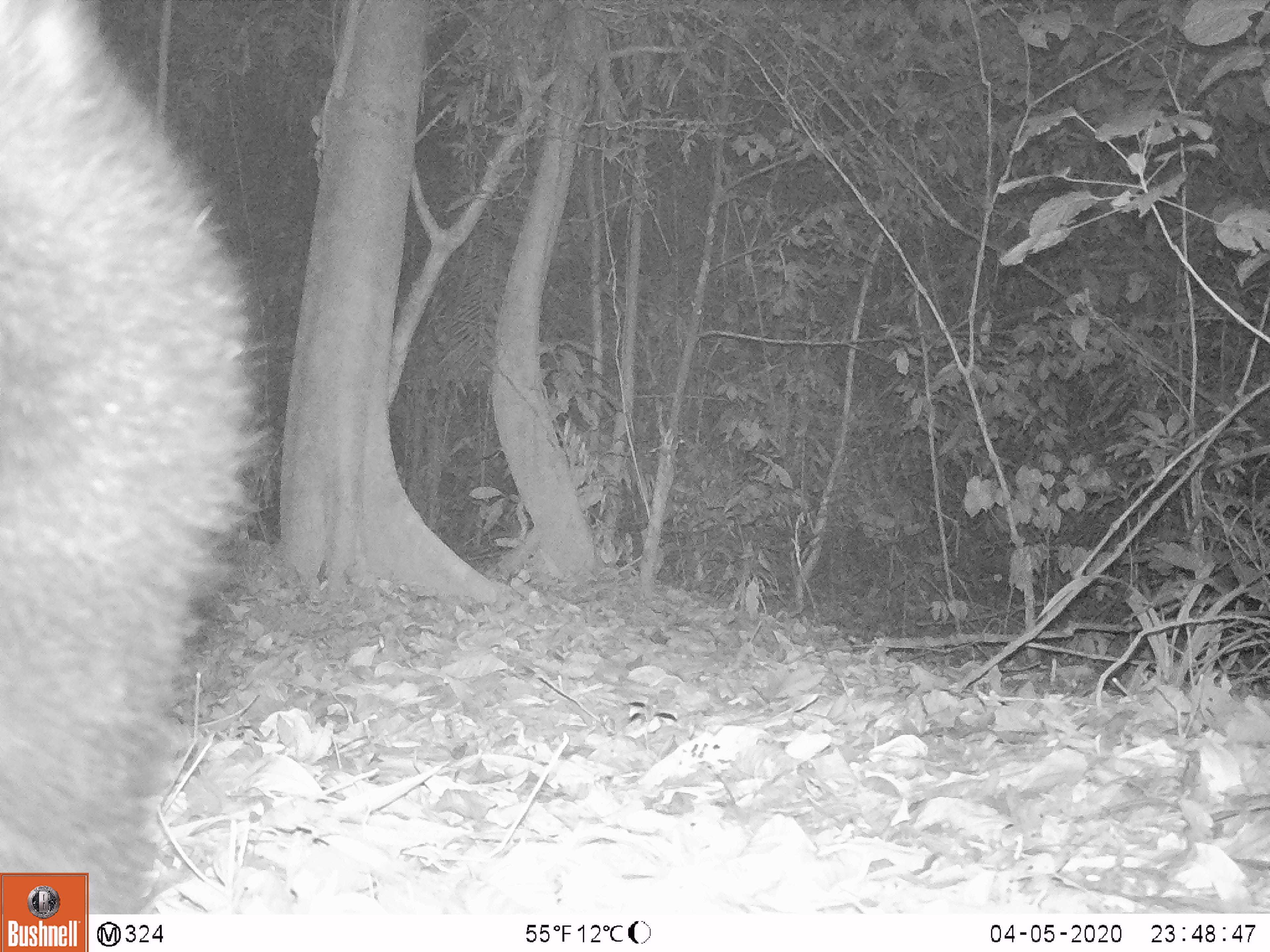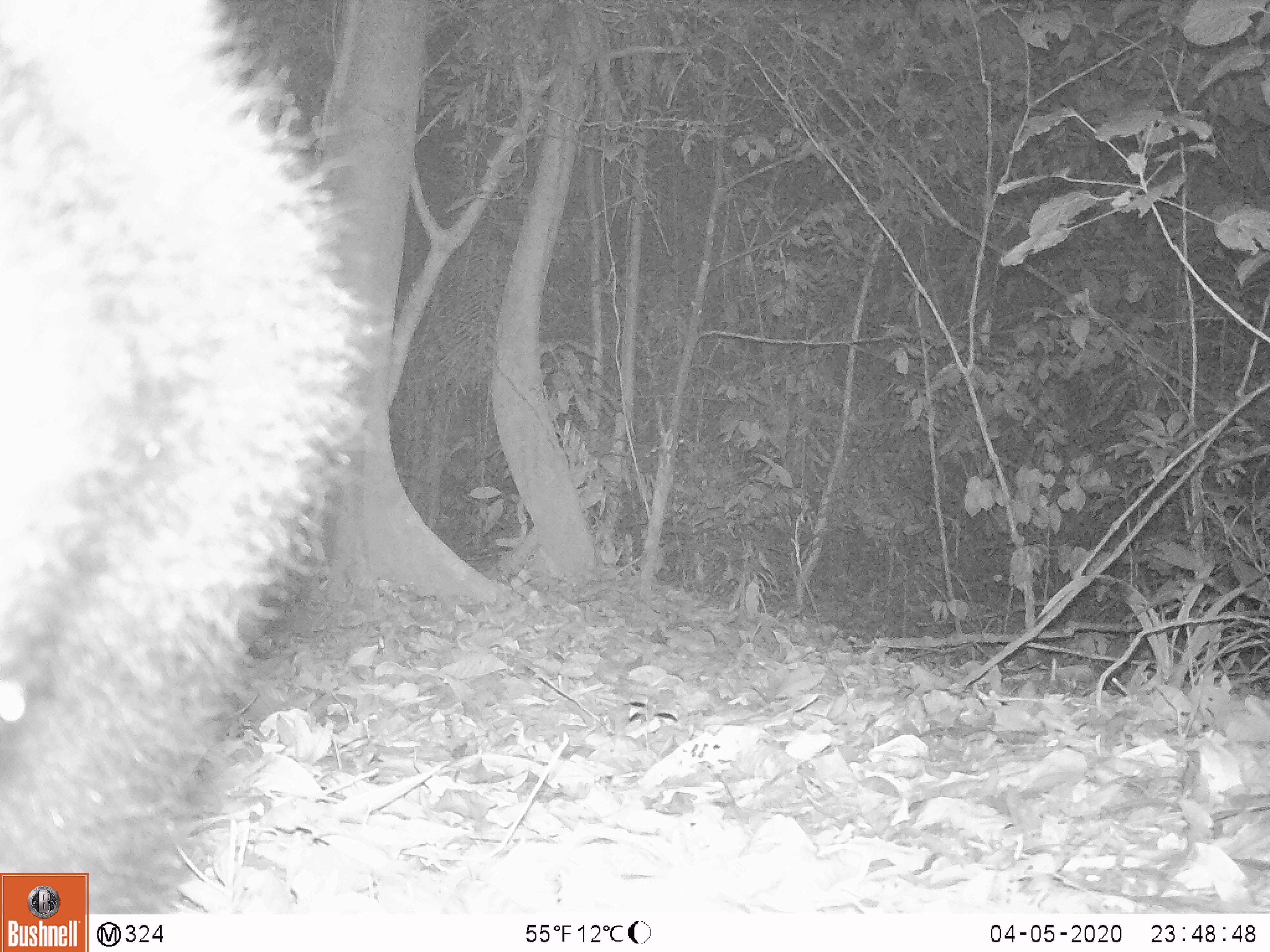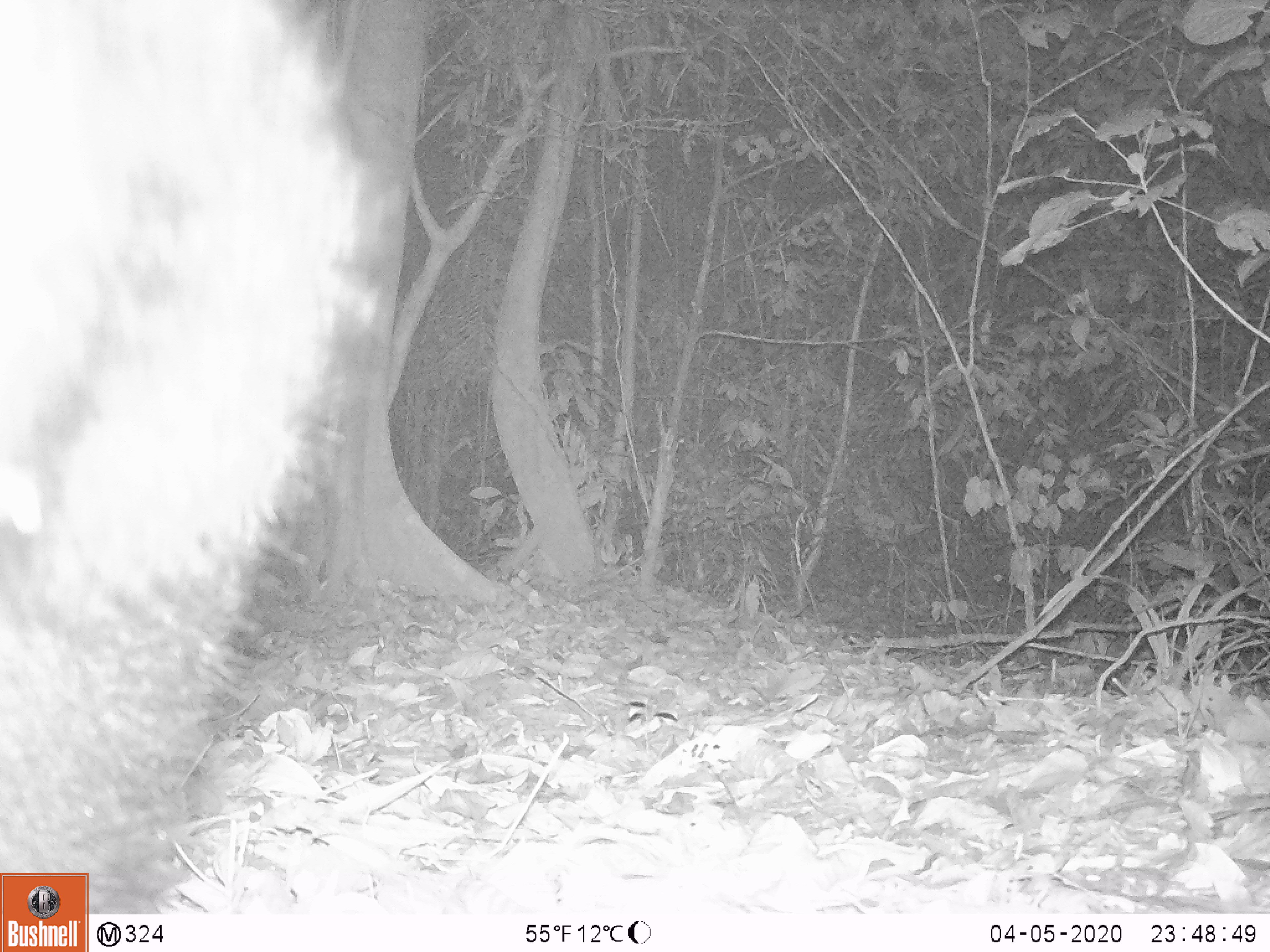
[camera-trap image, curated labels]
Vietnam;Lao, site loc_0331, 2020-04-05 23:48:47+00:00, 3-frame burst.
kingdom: Animalia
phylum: Chordata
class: Mammalia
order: Carnivora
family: Ursidae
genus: Ursus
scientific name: Ursus thibetanus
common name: asian black bear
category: asiatic black bear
Asiatic black bear (asian black bear) (Ursus thibetanus). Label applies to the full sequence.